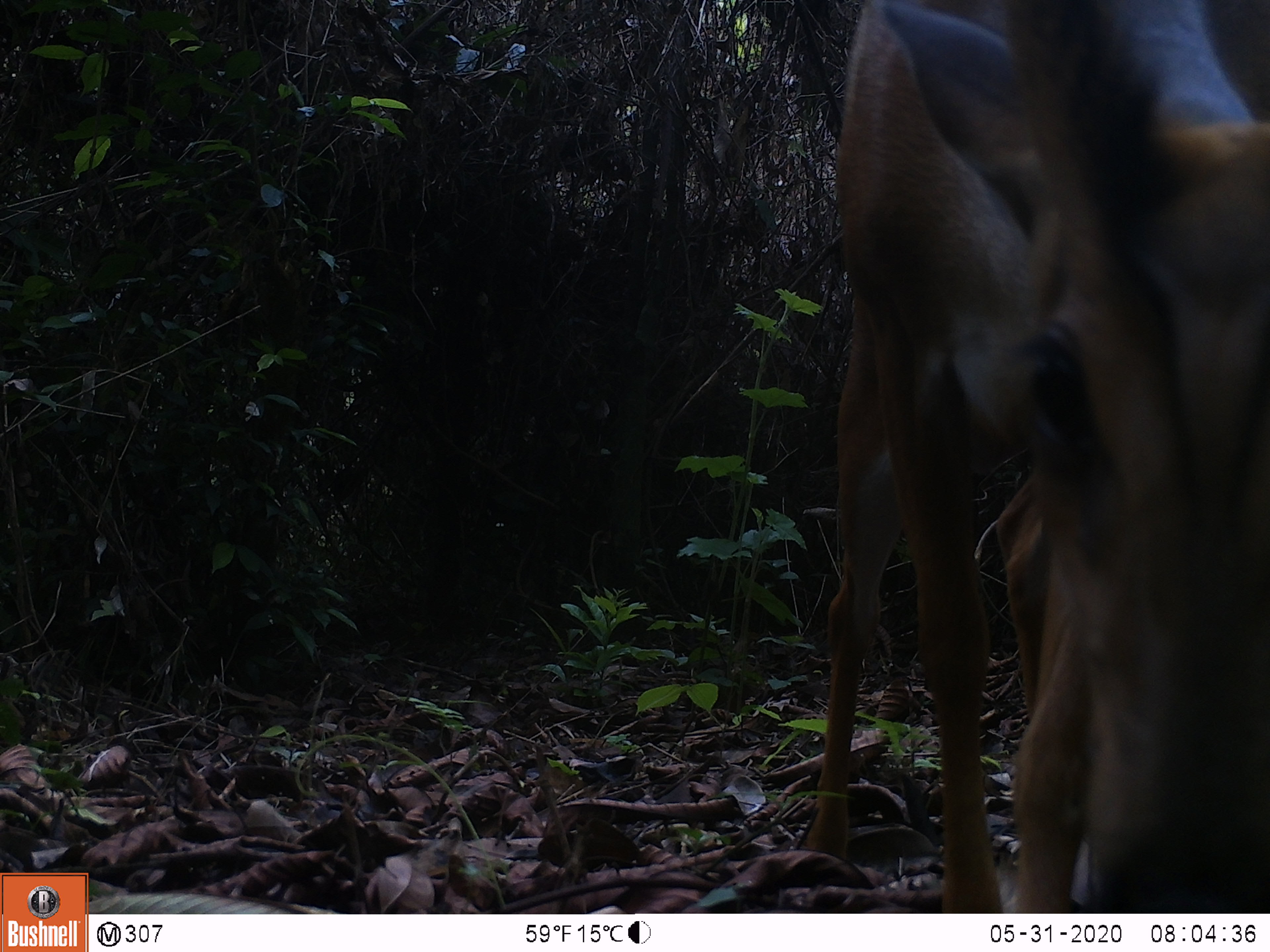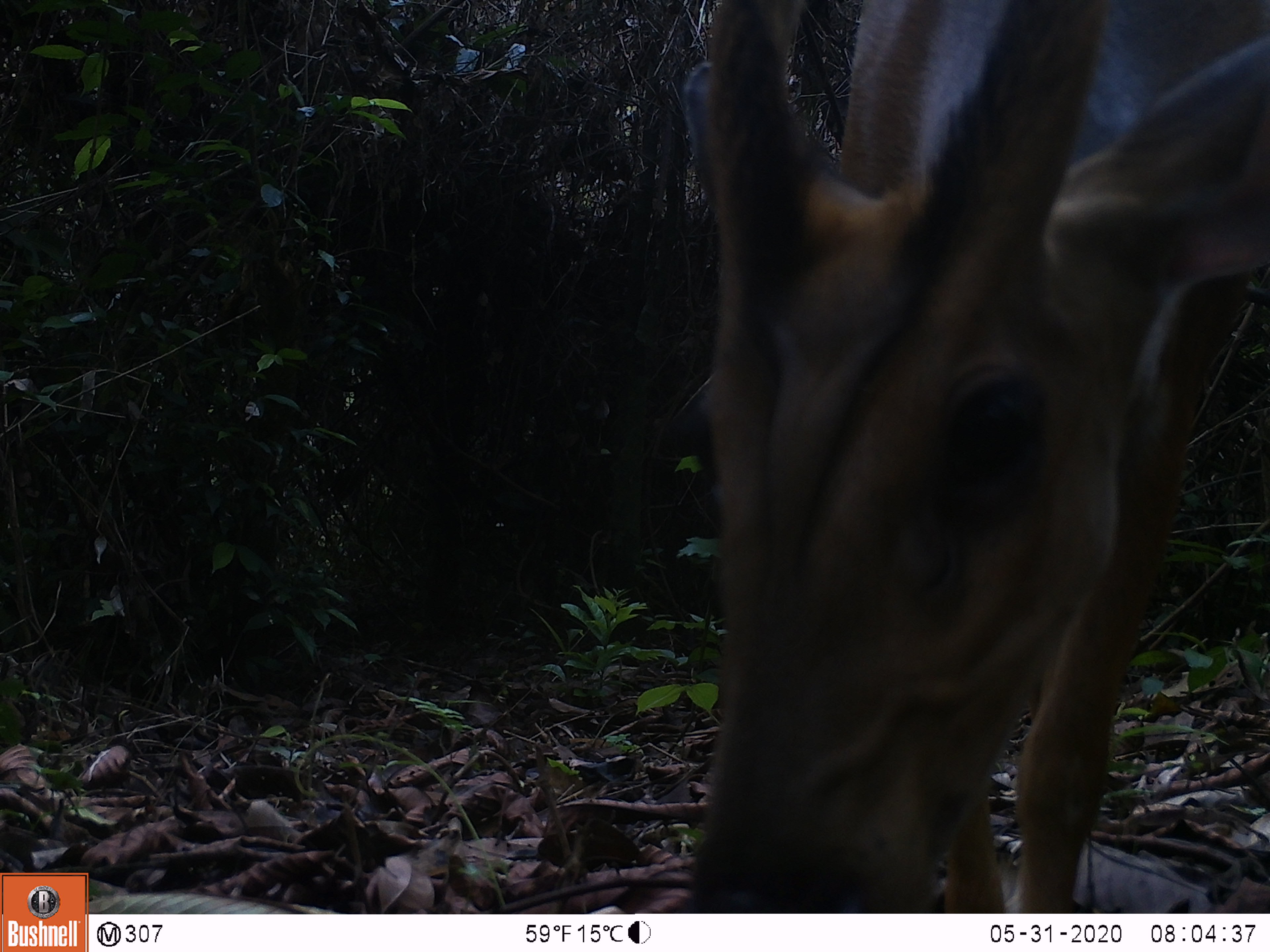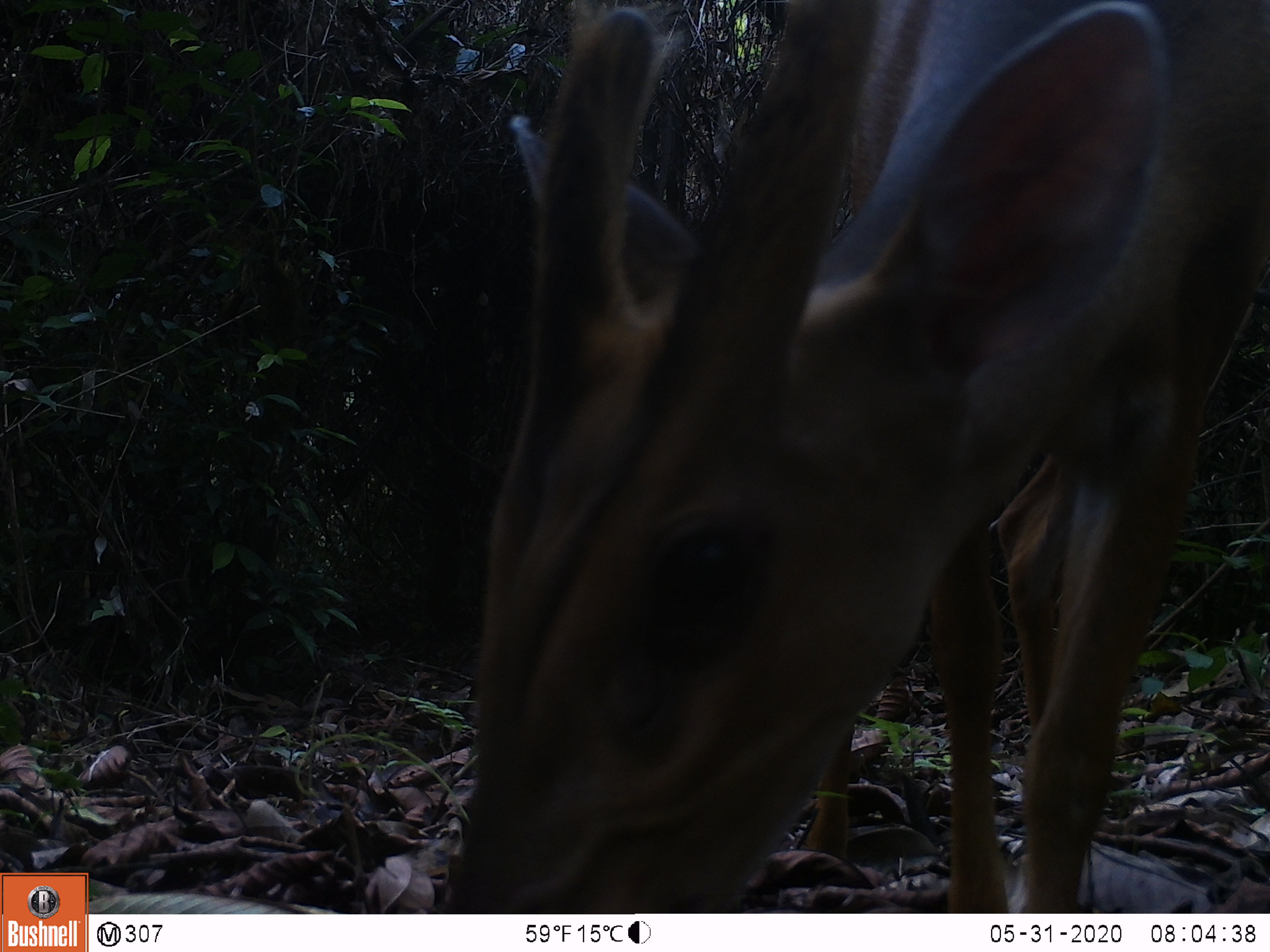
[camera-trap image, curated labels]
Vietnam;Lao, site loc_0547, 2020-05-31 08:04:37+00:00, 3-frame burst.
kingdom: Animalia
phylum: Chordata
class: Mammalia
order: Artiodactyla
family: Cervidae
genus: Muntiacus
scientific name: Muntiacus muntjak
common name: red muntjac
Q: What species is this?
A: Red muntjac (Muntiacus muntjak).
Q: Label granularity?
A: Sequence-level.